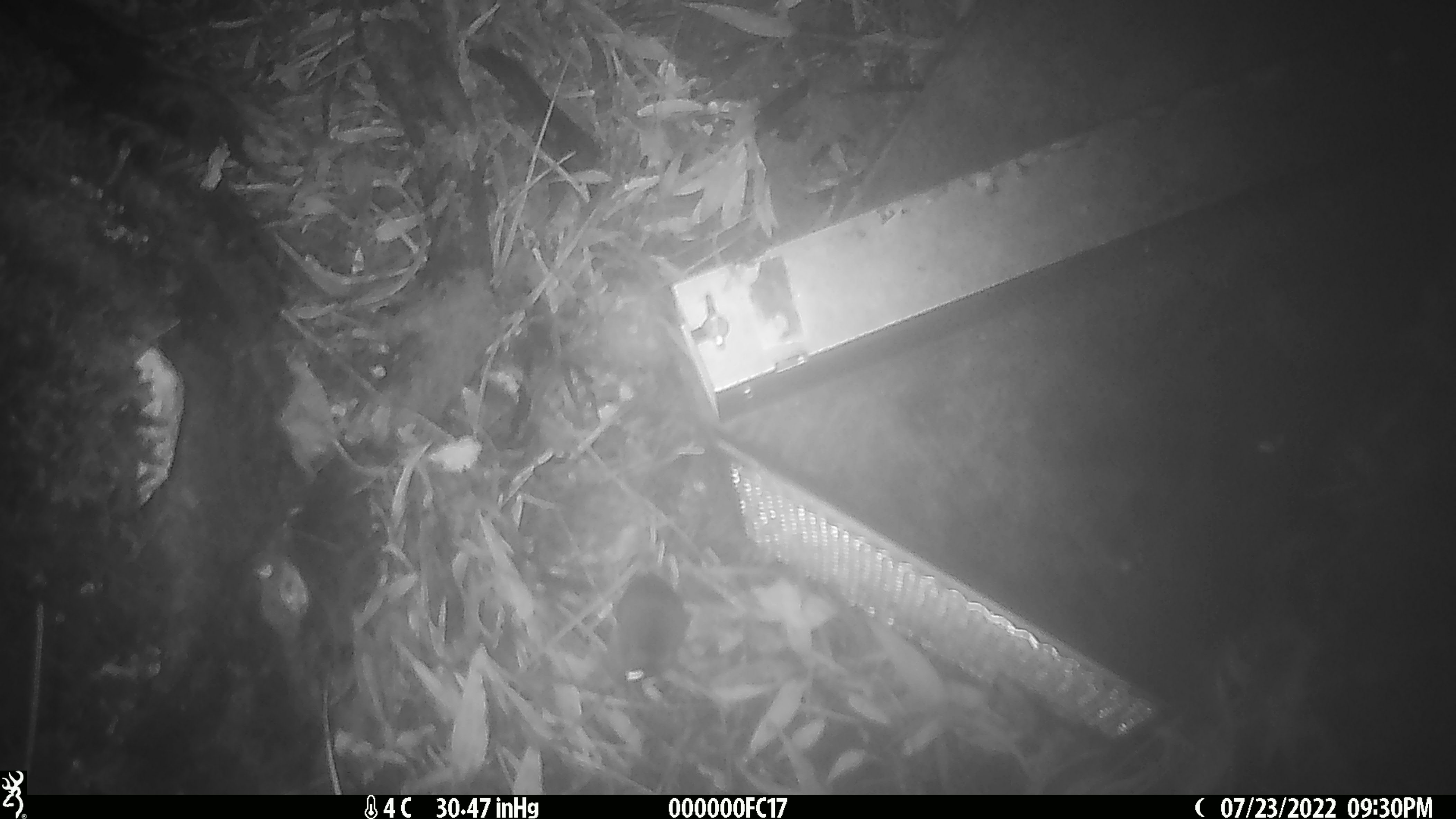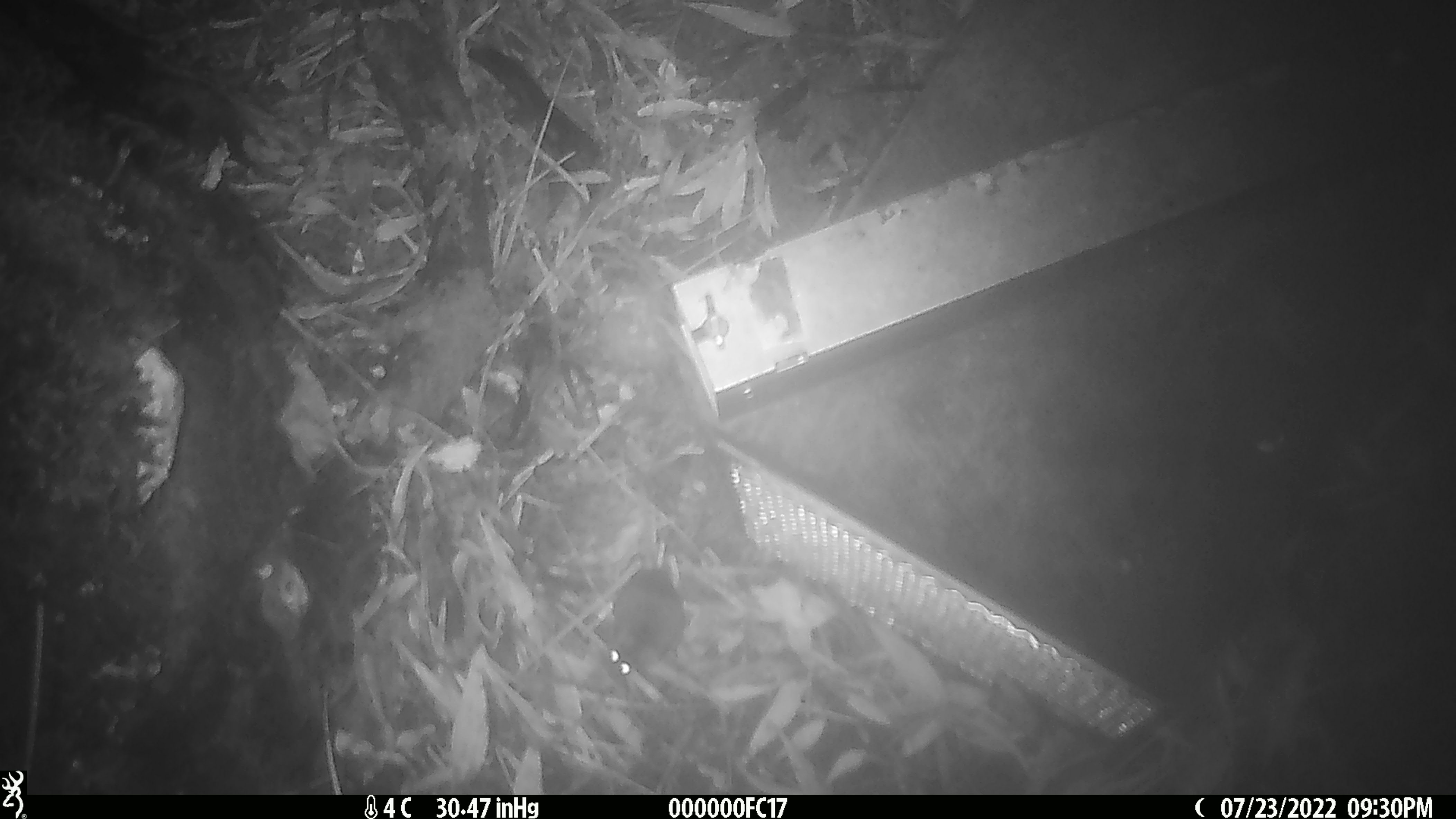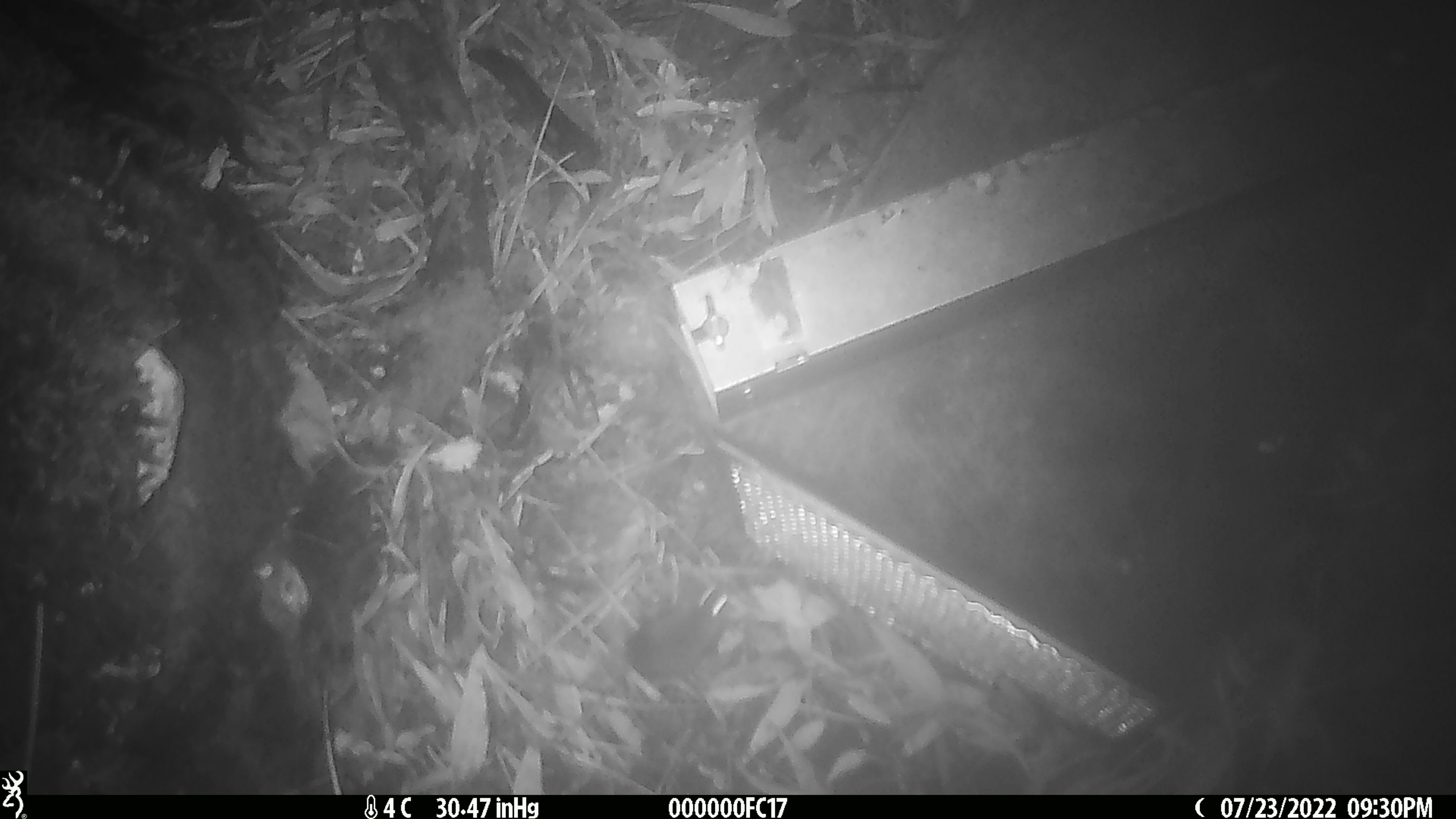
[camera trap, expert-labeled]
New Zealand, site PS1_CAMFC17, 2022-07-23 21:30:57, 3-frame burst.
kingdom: Animalia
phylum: Chordata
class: Mammalia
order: Rodentia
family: Muridae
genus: Mus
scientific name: Mus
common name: mouse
Mouse (Mus).